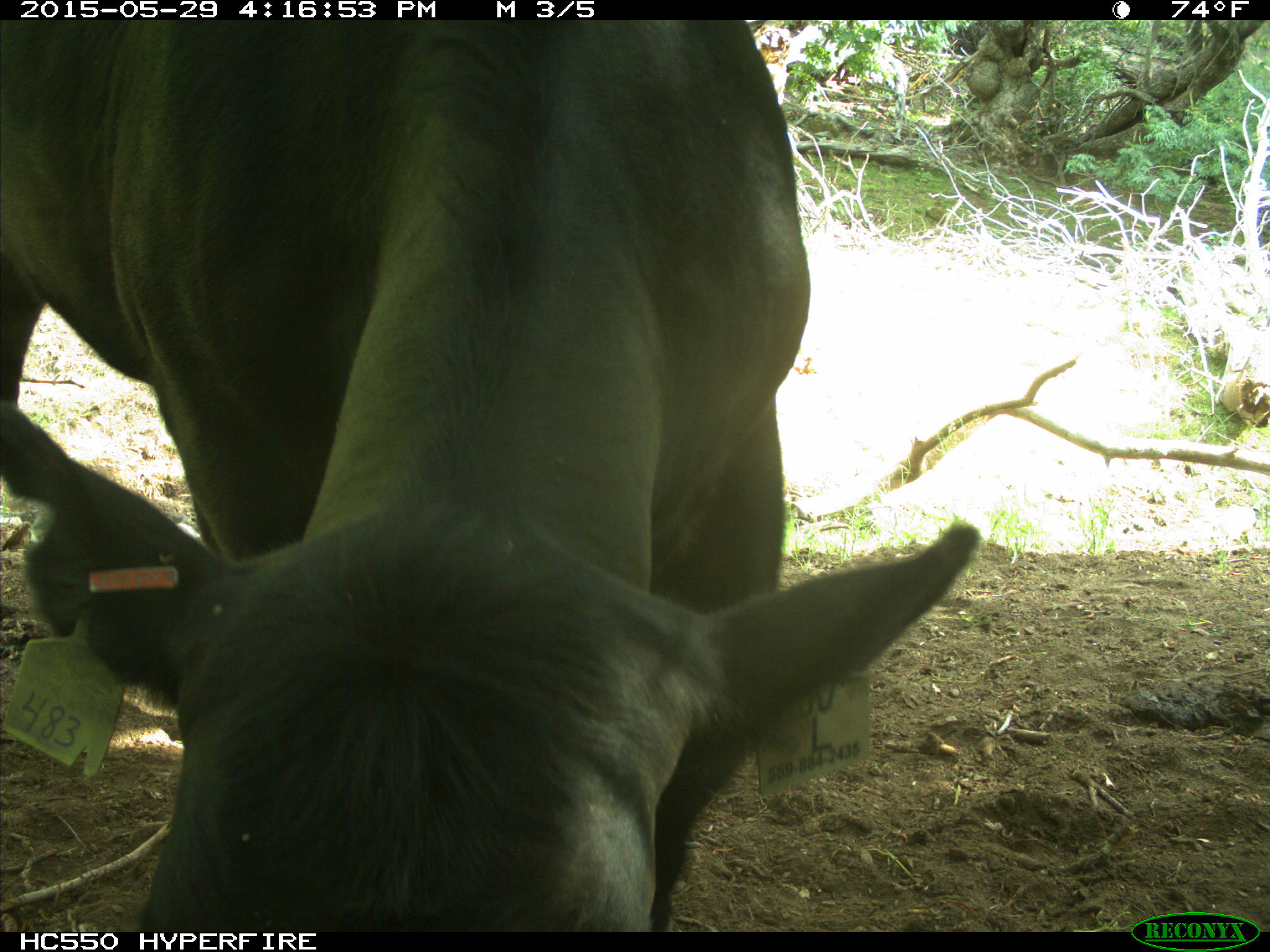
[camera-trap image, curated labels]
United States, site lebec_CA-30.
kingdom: Animalia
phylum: Chordata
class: Mammalia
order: Artiodactyla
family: Bovidae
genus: Bos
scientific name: Bos taurus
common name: domestic cow